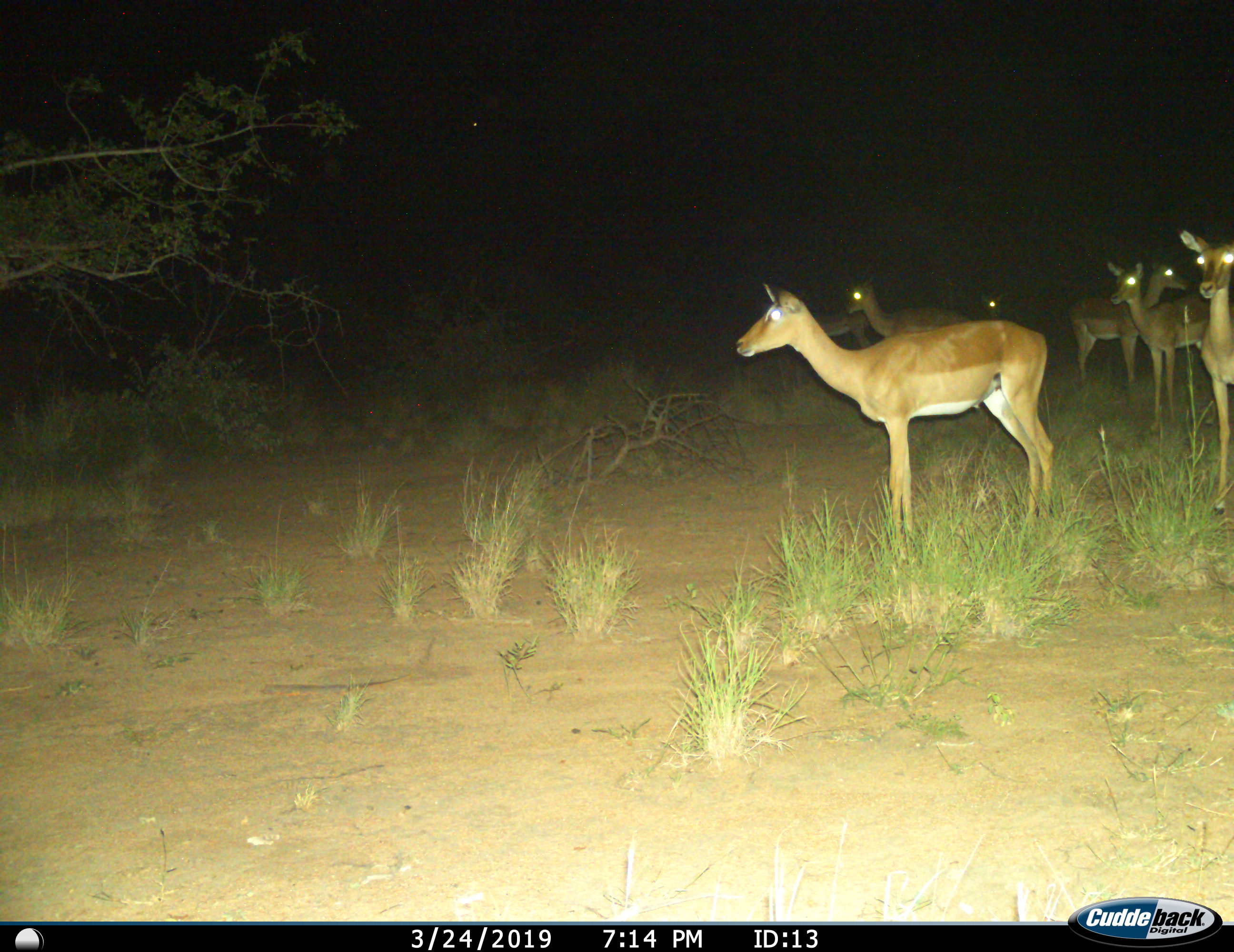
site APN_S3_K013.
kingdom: Animalia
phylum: Chordata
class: Mammalia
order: Artiodactyla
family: Bovidae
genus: Aepyceros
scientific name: Aepyceros melampus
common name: impala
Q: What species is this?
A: Impala (Aepyceros melampus).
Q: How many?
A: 7.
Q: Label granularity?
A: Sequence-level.